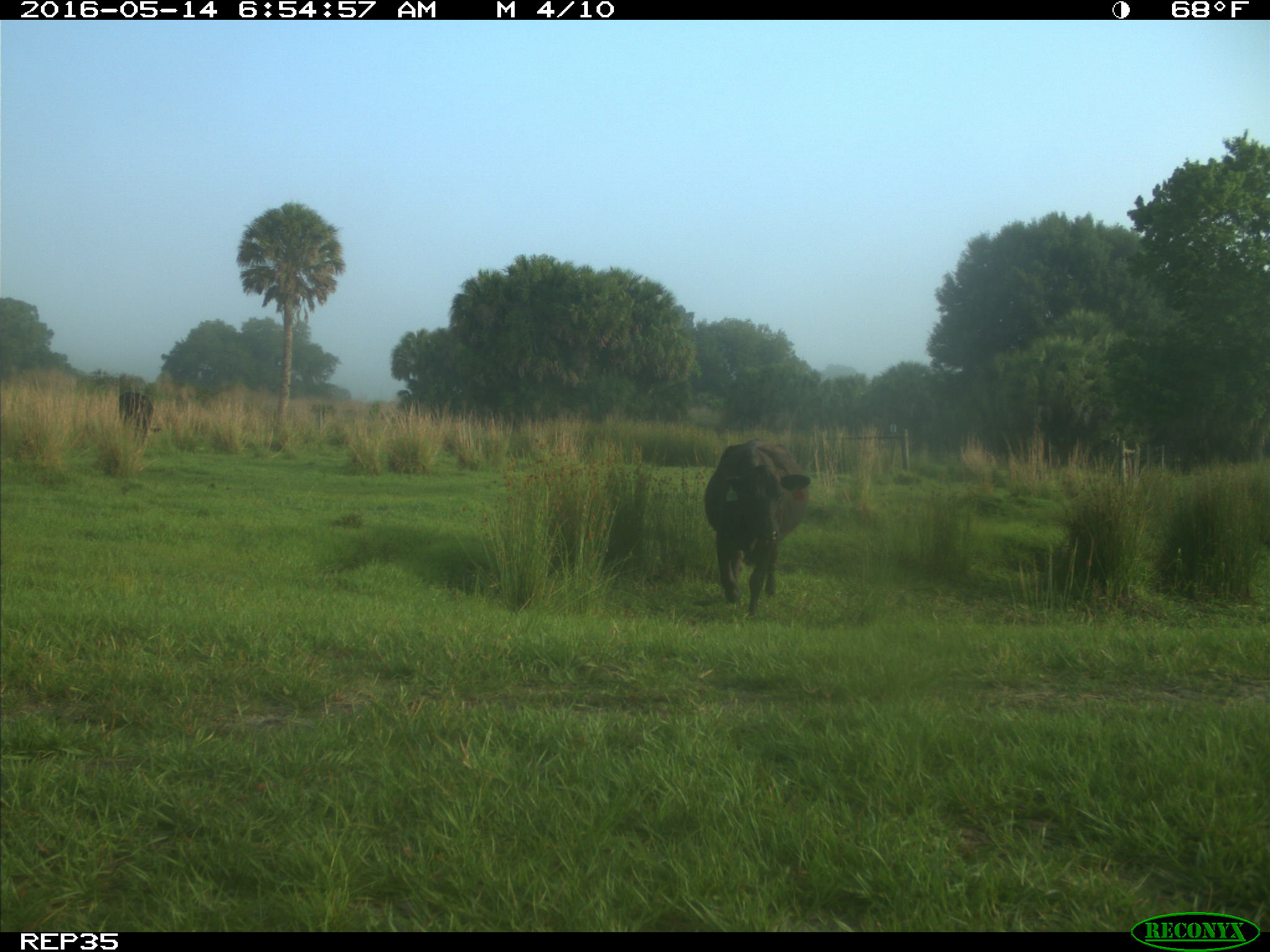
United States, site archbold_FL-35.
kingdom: Animalia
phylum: Chordata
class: Mammalia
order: Artiodactyla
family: Bovidae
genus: Bos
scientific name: Bos taurus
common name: domestic cow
Bos taurus (domestic cow).